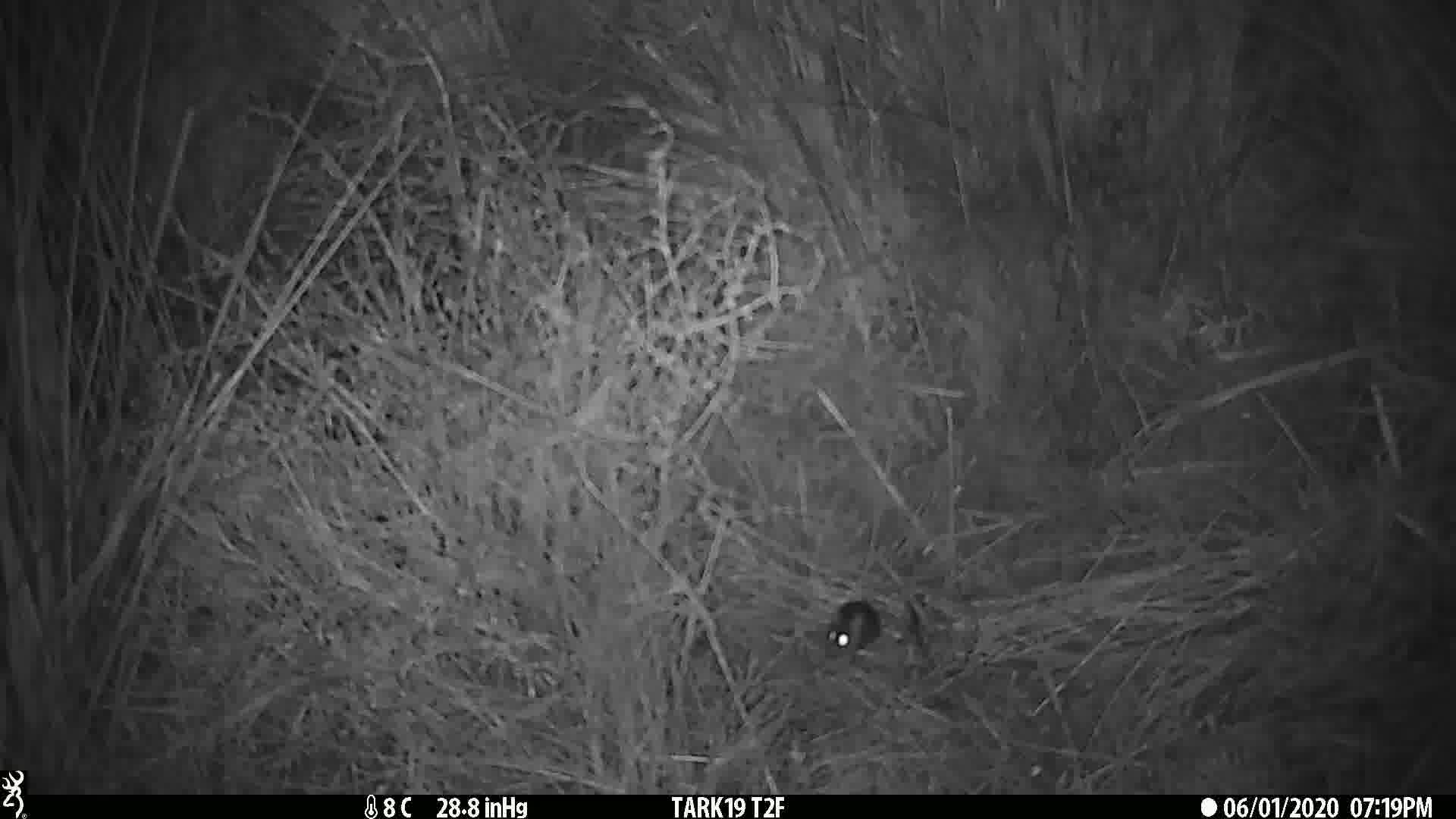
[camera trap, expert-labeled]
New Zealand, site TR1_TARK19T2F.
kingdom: Animalia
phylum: Chordata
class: Mammalia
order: Rodentia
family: Muridae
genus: Mus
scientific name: Mus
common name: mouse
Mouse (Mus).